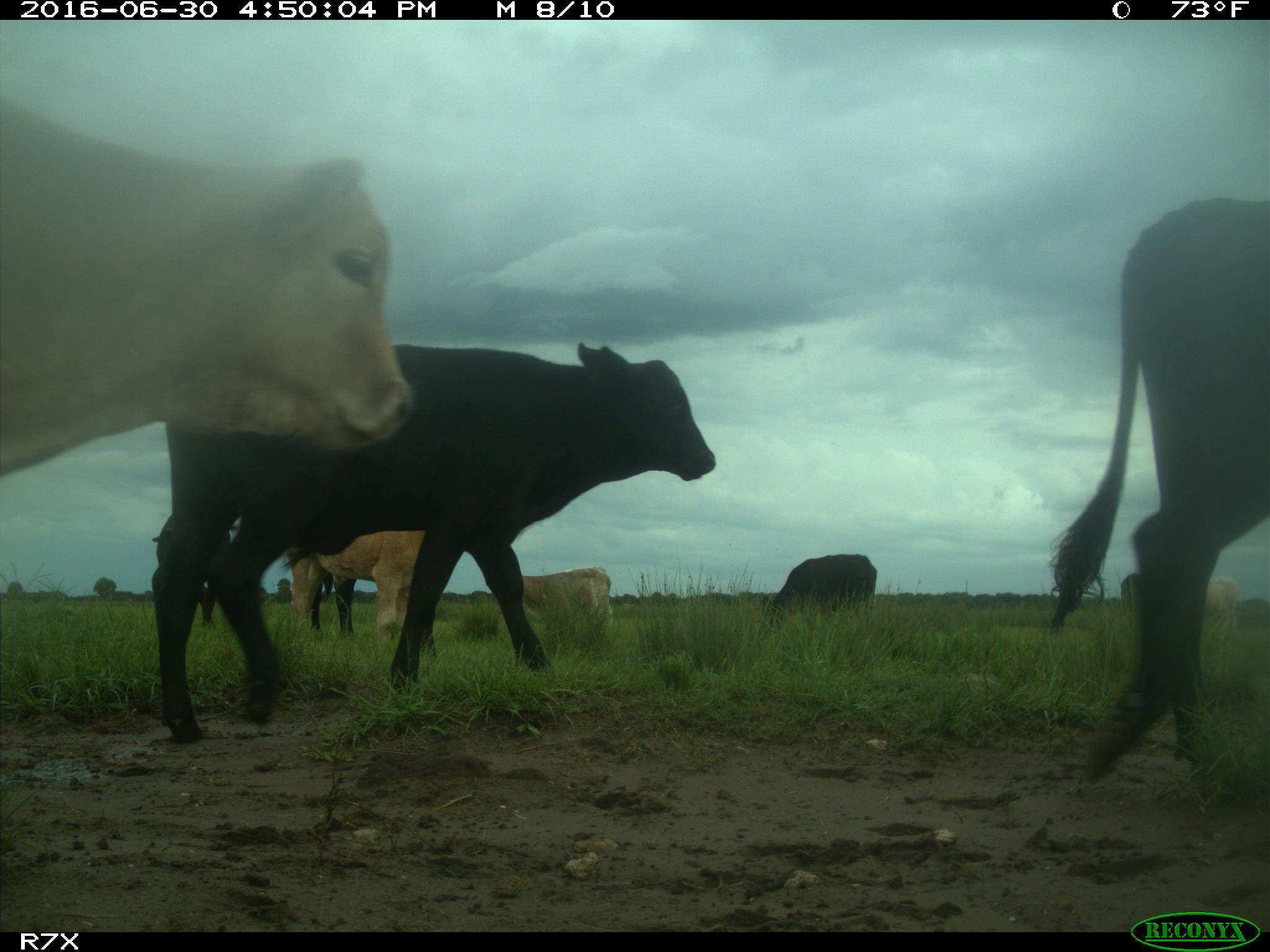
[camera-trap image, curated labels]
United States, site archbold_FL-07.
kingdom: Animalia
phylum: Chordata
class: Mammalia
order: Artiodactyla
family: Bovidae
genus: Bos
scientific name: Bos taurus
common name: domestic cow